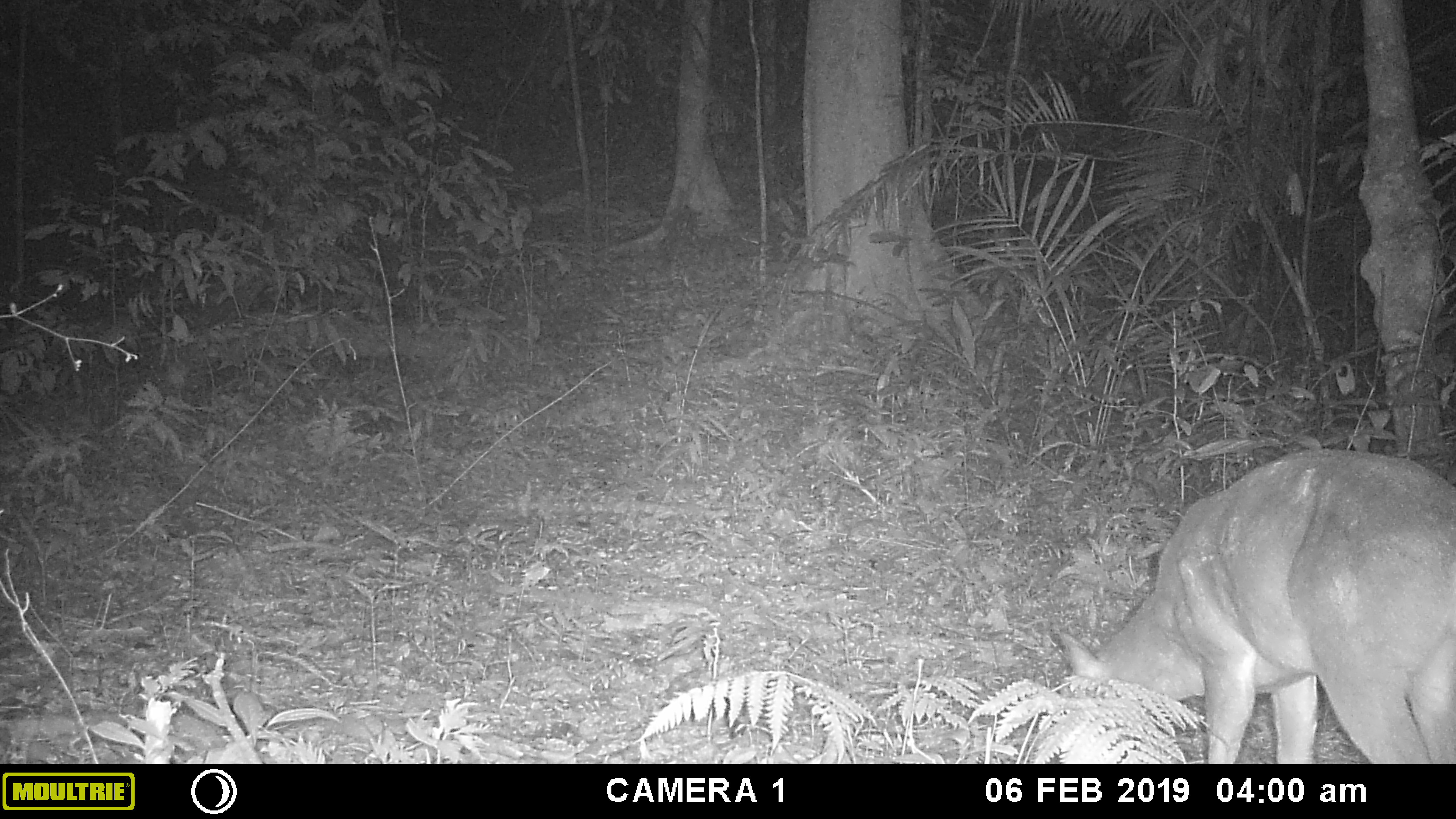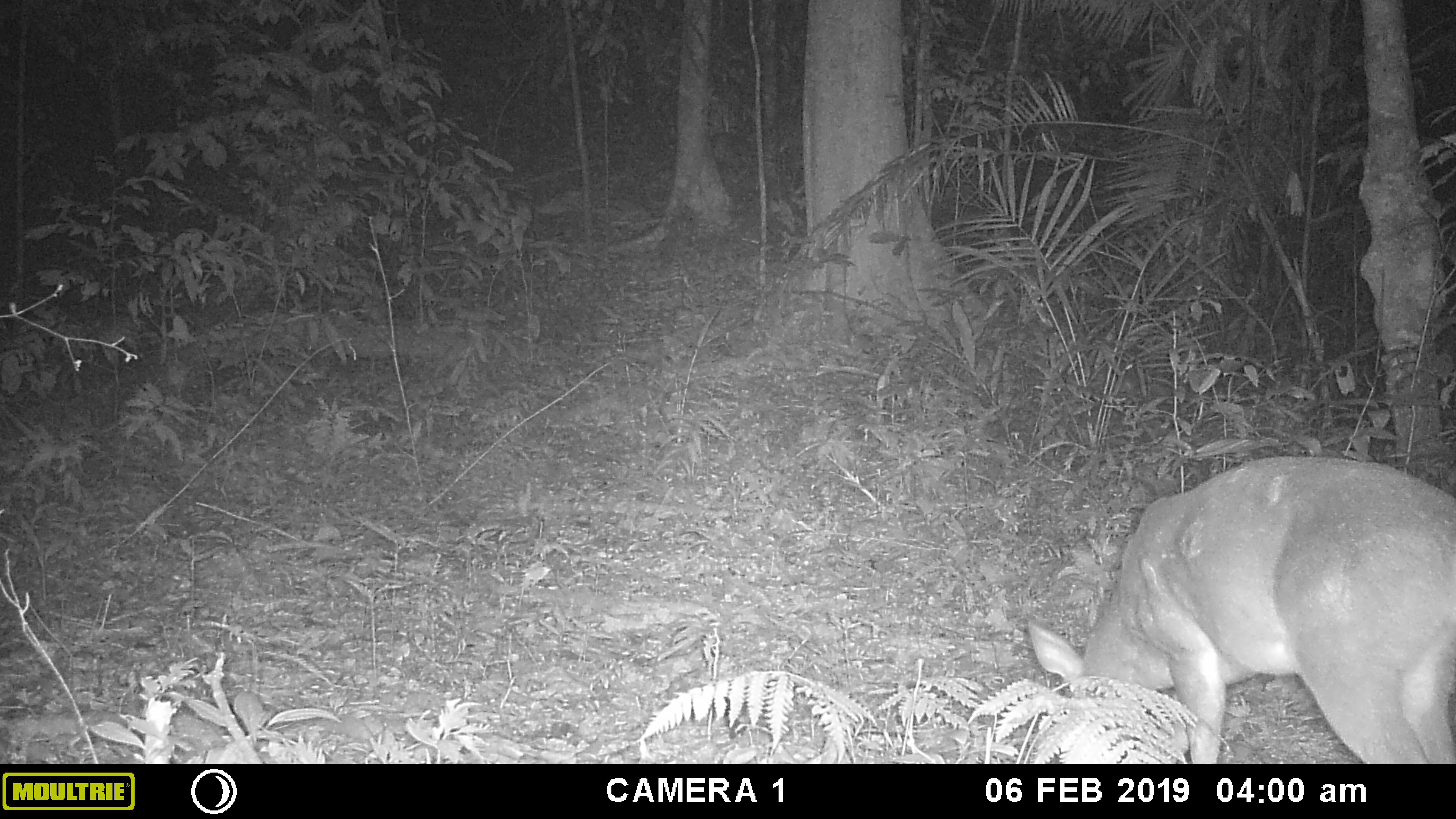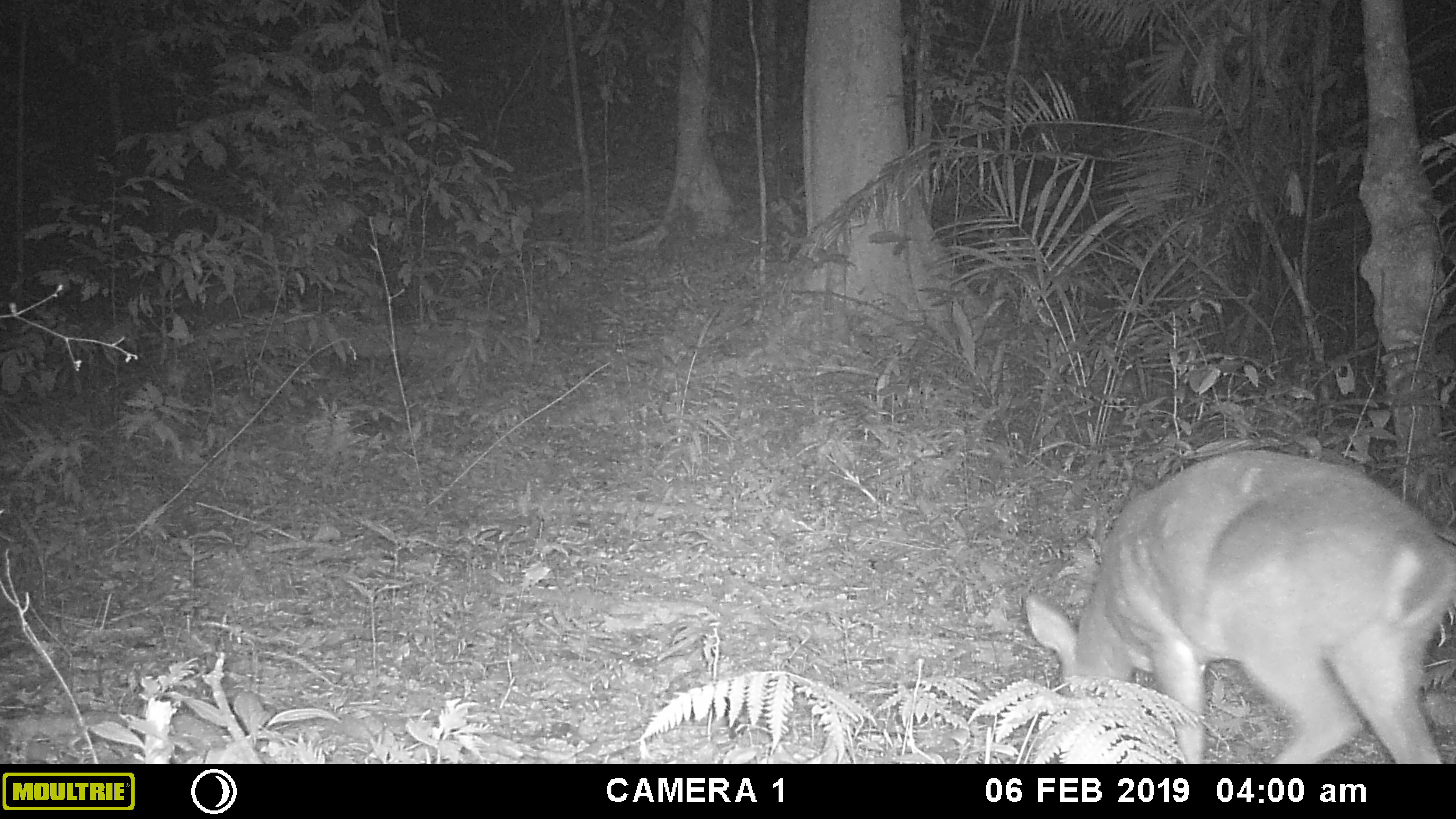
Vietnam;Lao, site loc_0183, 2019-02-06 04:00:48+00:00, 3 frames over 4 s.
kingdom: Animalia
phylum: Chordata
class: Mammalia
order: Artiodactyla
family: Cervidae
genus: Muntiacus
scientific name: Muntiacus vuquangensis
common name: large-antlered muntjac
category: large antlered muntjac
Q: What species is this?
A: Large antlered muntjac (large-antlered muntjac) (Muntiacus vuquangensis).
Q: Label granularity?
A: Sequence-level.